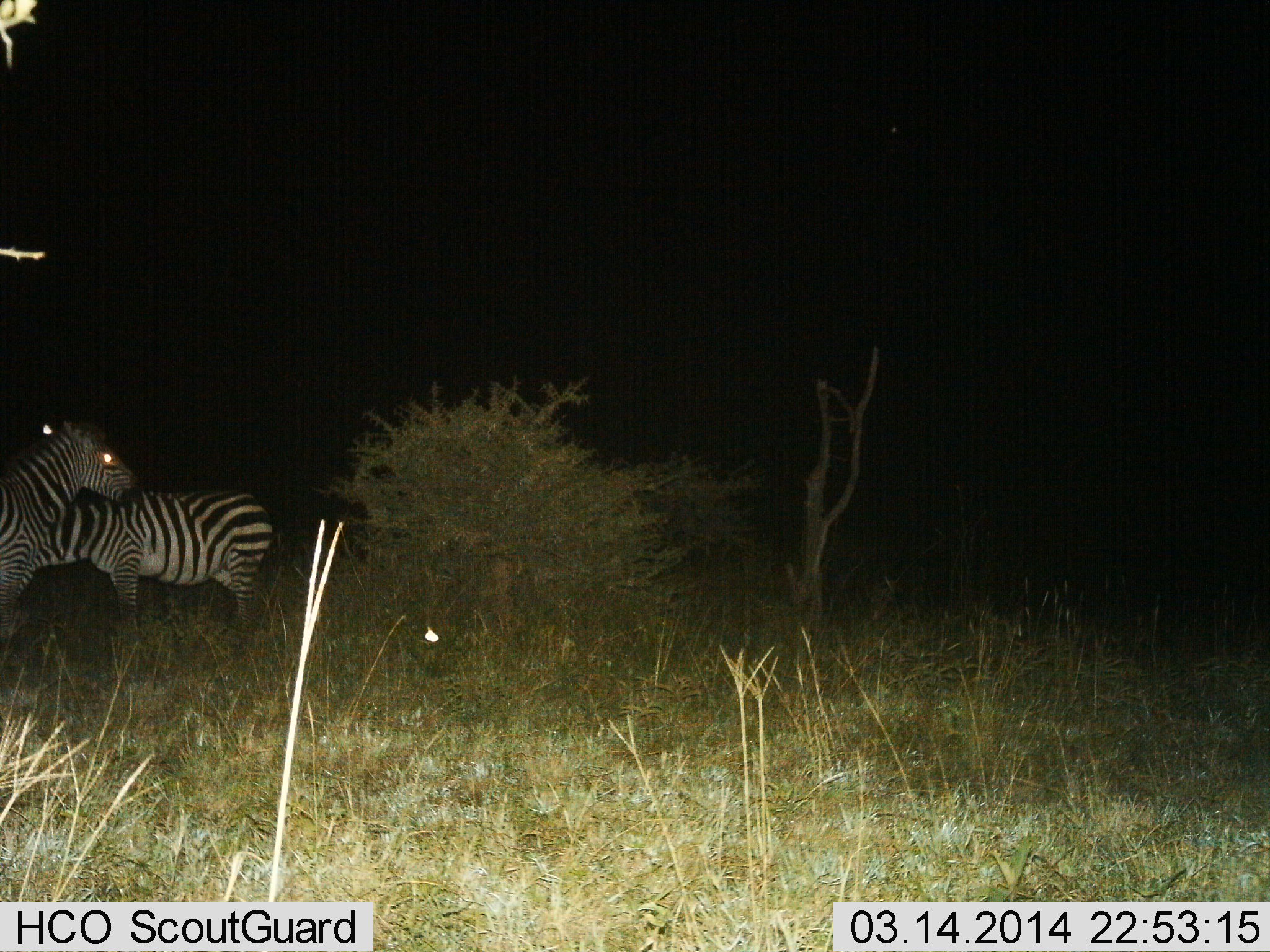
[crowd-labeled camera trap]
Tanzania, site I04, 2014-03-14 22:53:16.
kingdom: Animalia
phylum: Chordata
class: Mammalia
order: Perissodactyla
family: Equidae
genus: Equus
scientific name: Equus quagga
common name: plains zebra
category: zebra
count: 2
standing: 90%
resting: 0%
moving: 0%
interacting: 10%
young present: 0%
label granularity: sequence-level